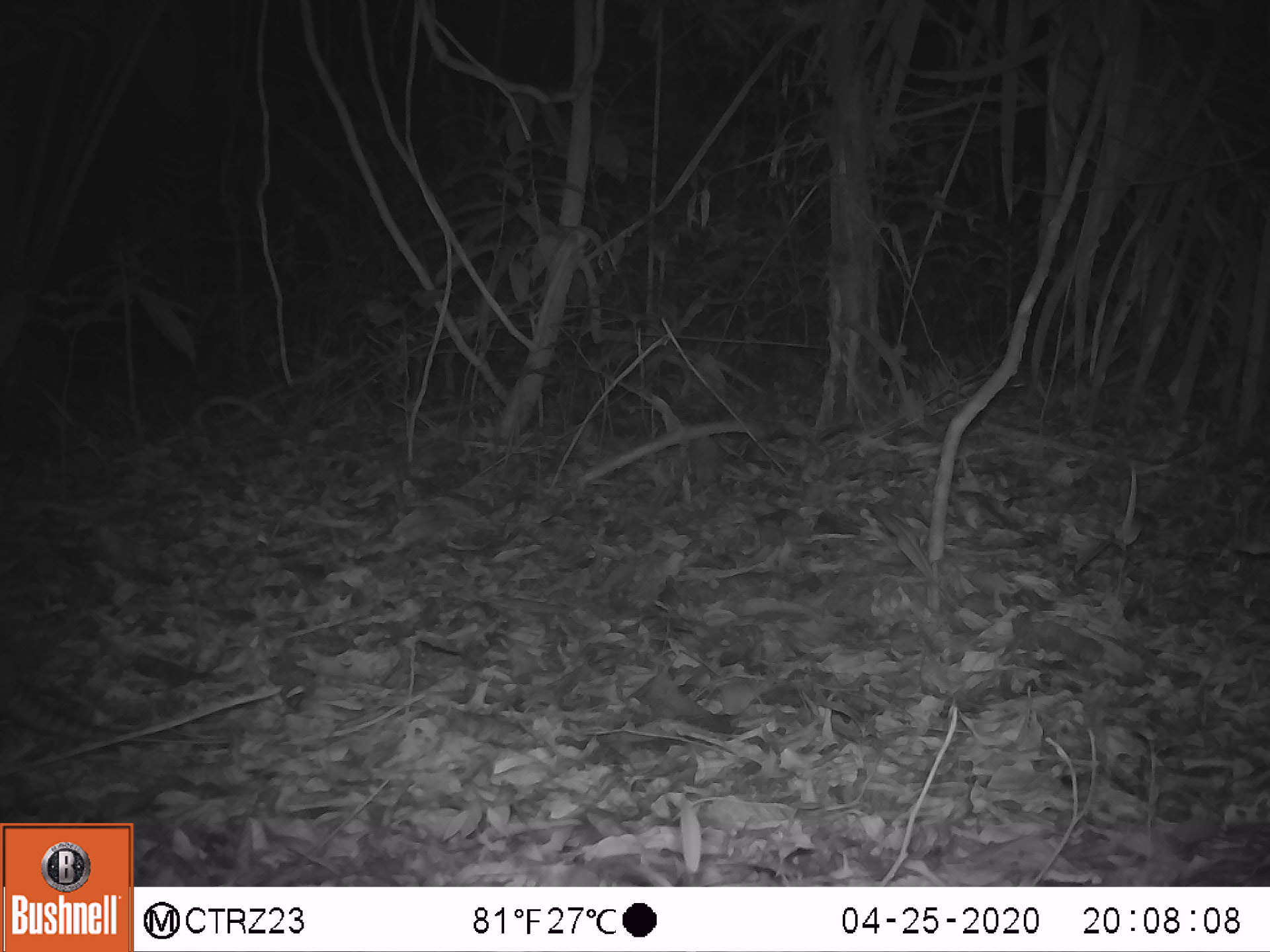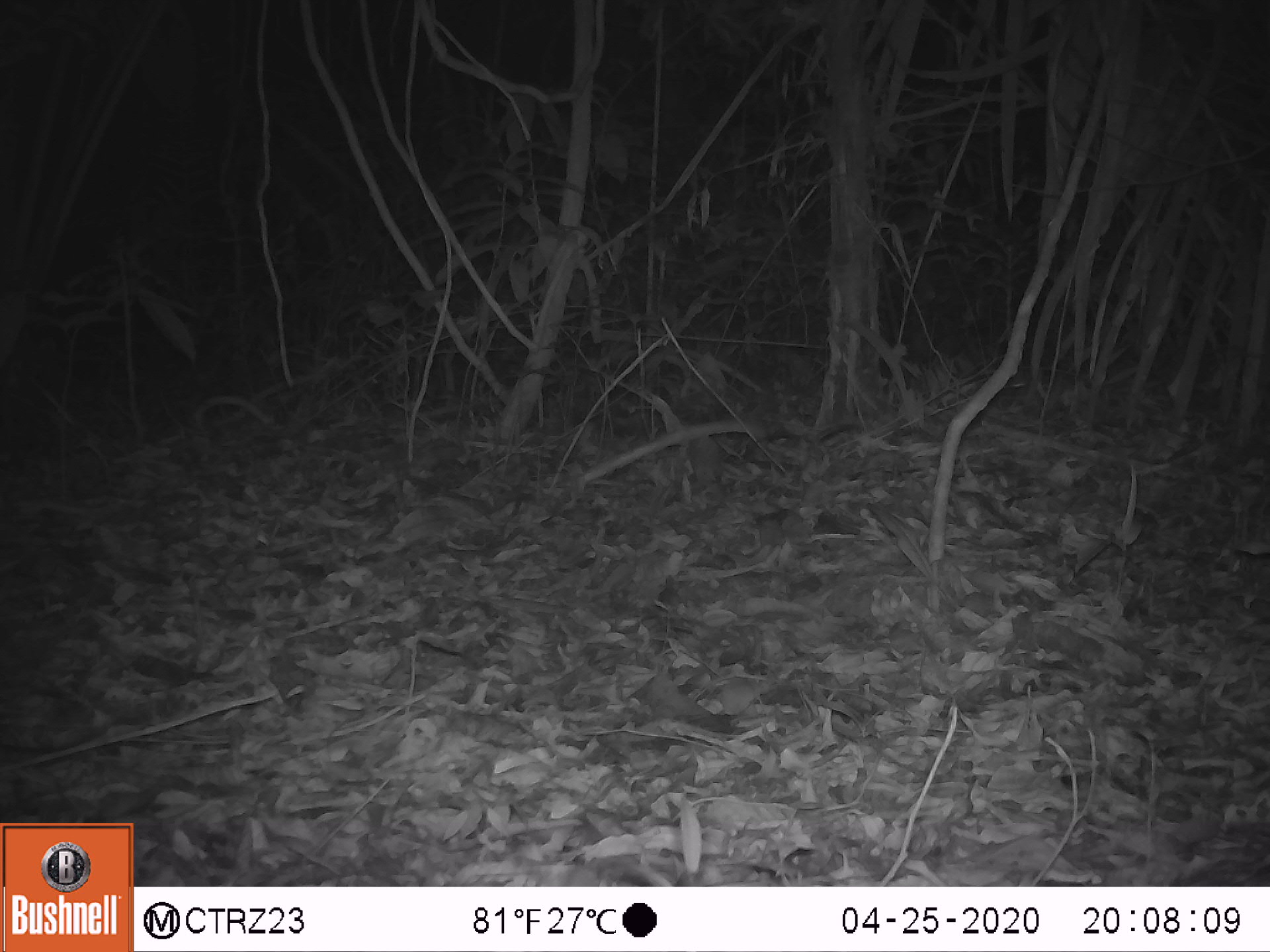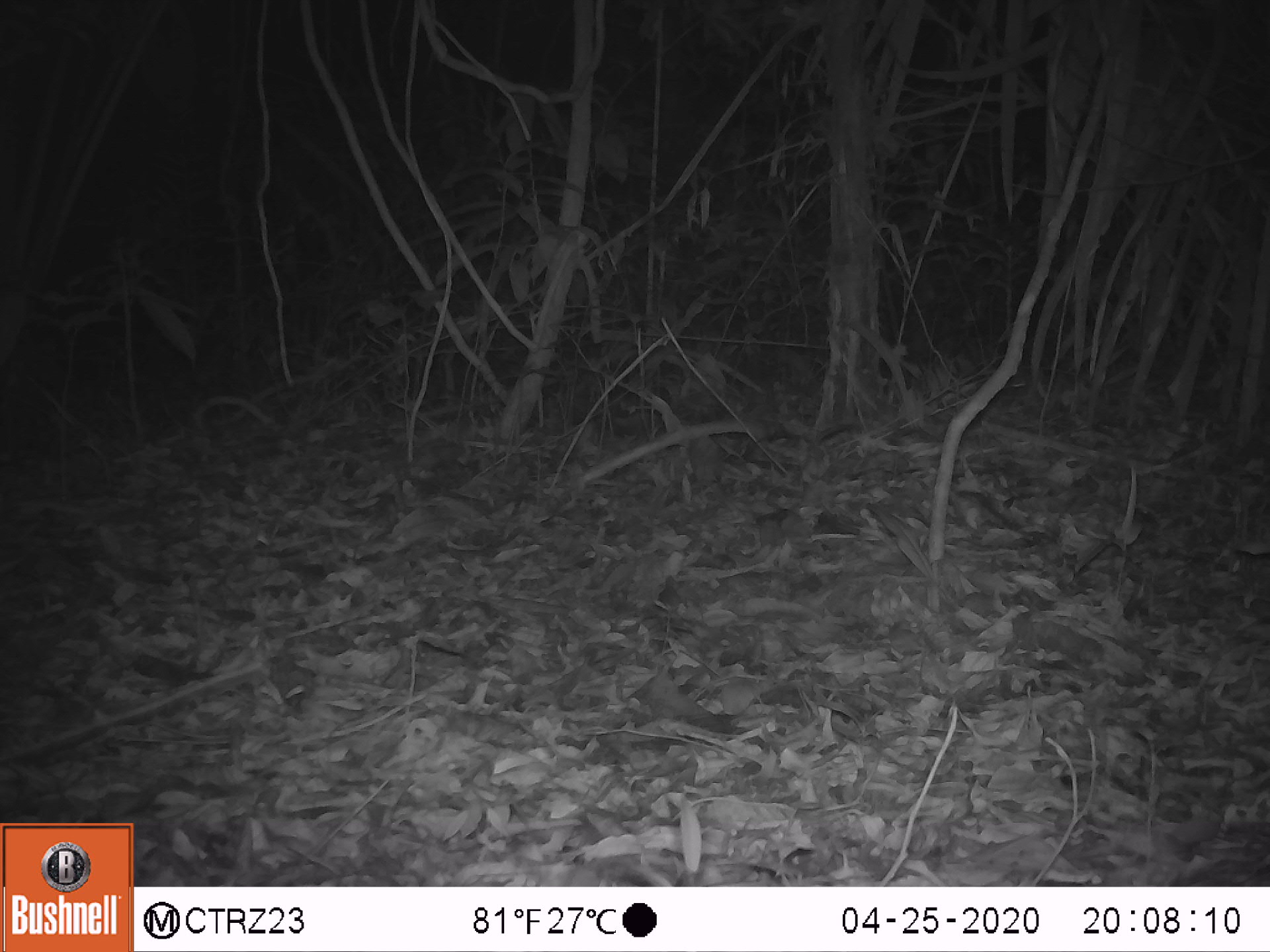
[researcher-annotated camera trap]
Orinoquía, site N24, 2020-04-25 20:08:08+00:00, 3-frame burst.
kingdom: Animalia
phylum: Chordata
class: Mammalia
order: Cingulata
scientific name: Cingulata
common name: armadillo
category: unknown armadillo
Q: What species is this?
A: Unknown armadillo (armadillo) (Cingulata).